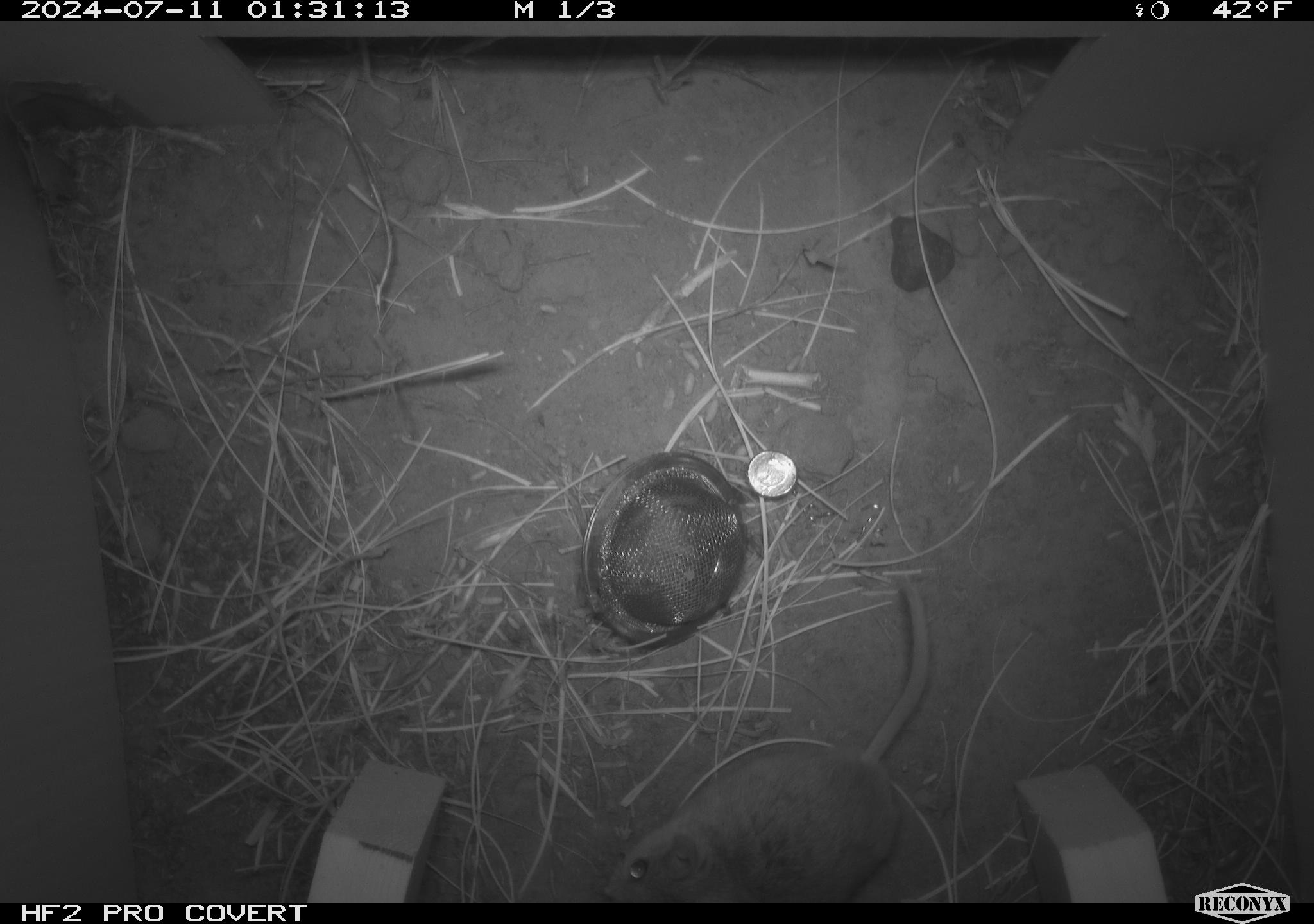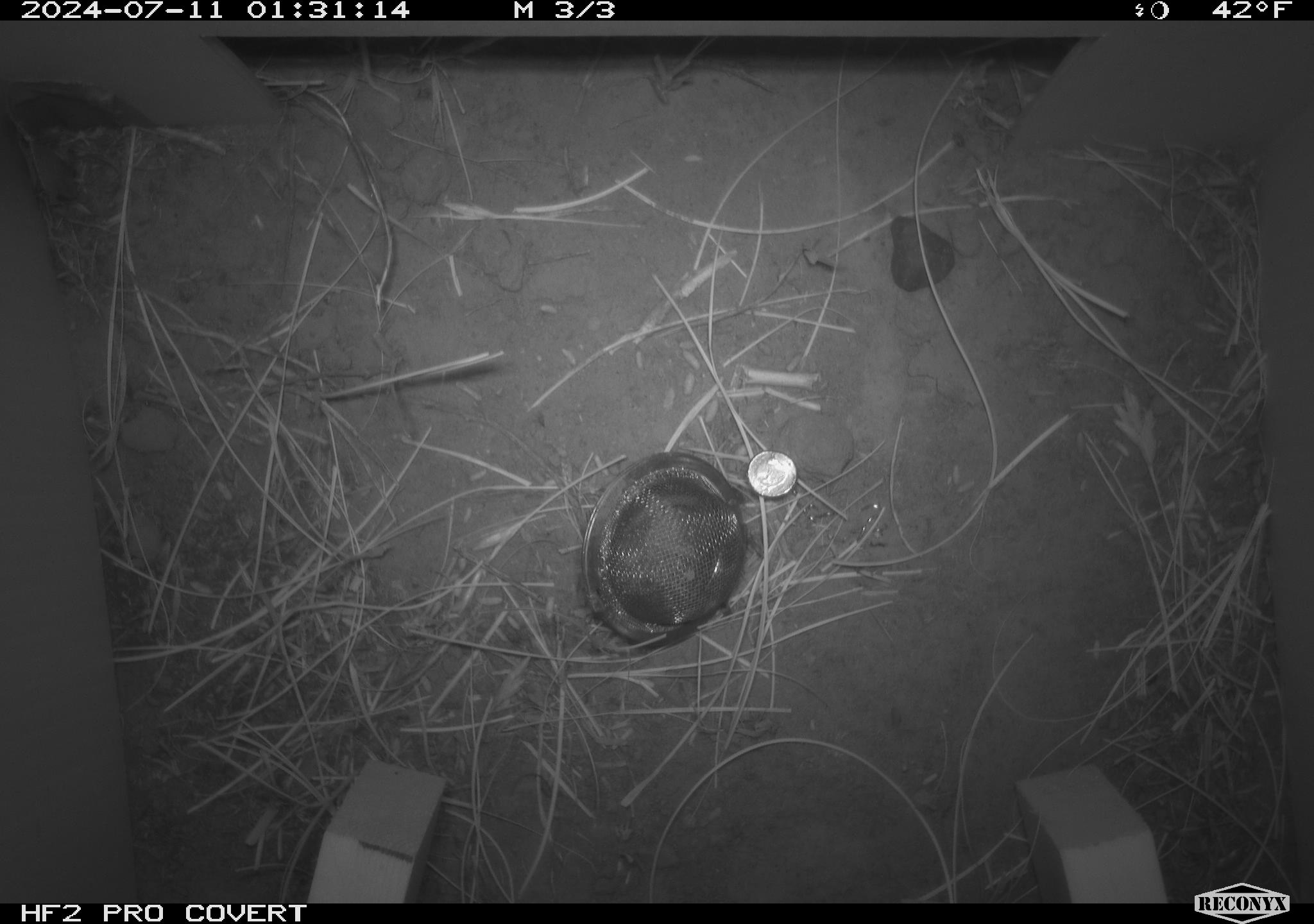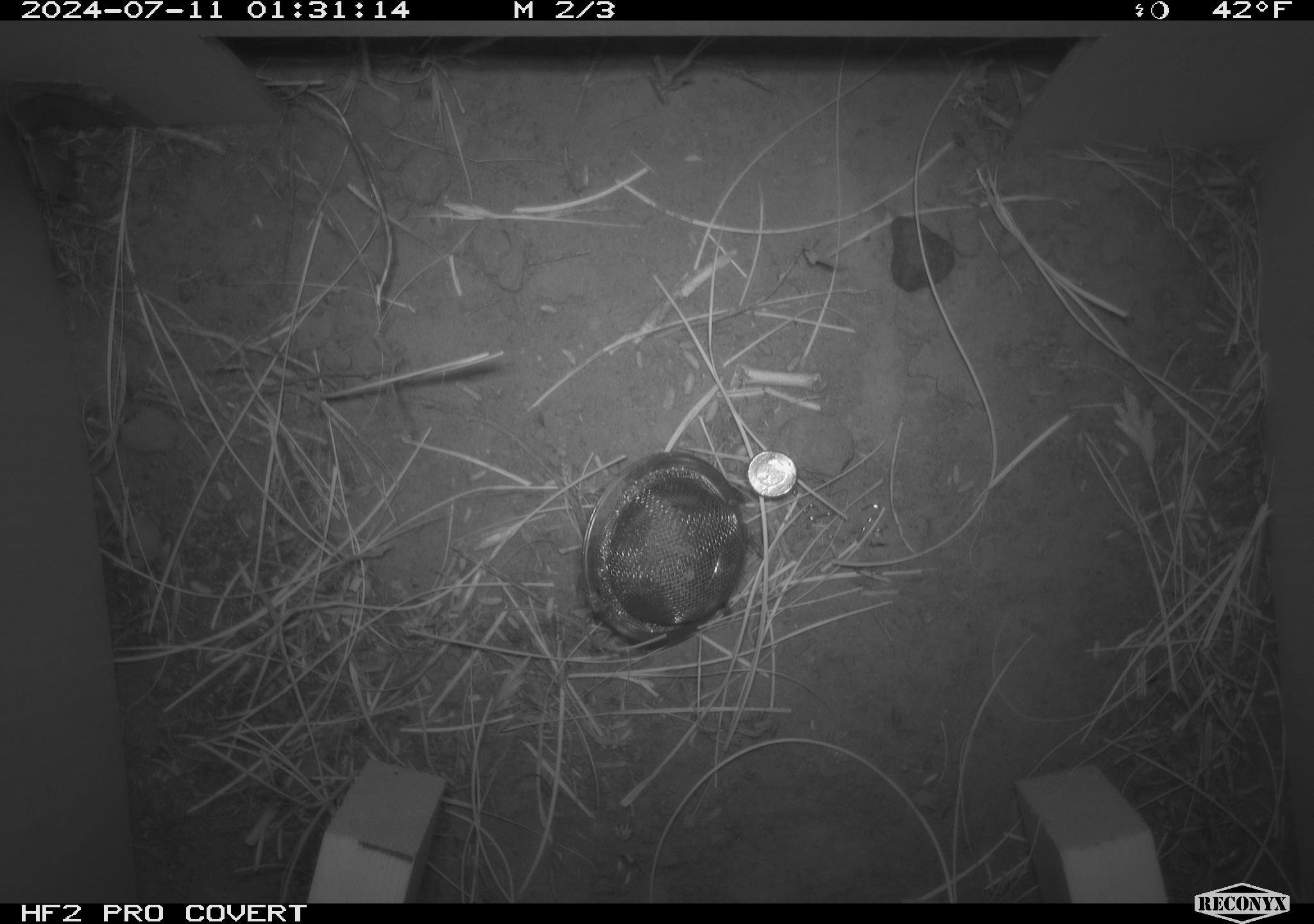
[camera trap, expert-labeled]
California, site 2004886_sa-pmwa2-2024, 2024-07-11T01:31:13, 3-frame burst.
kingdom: Animalia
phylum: Chordata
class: Mammalia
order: Rodentia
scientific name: Rodentia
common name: mouse species